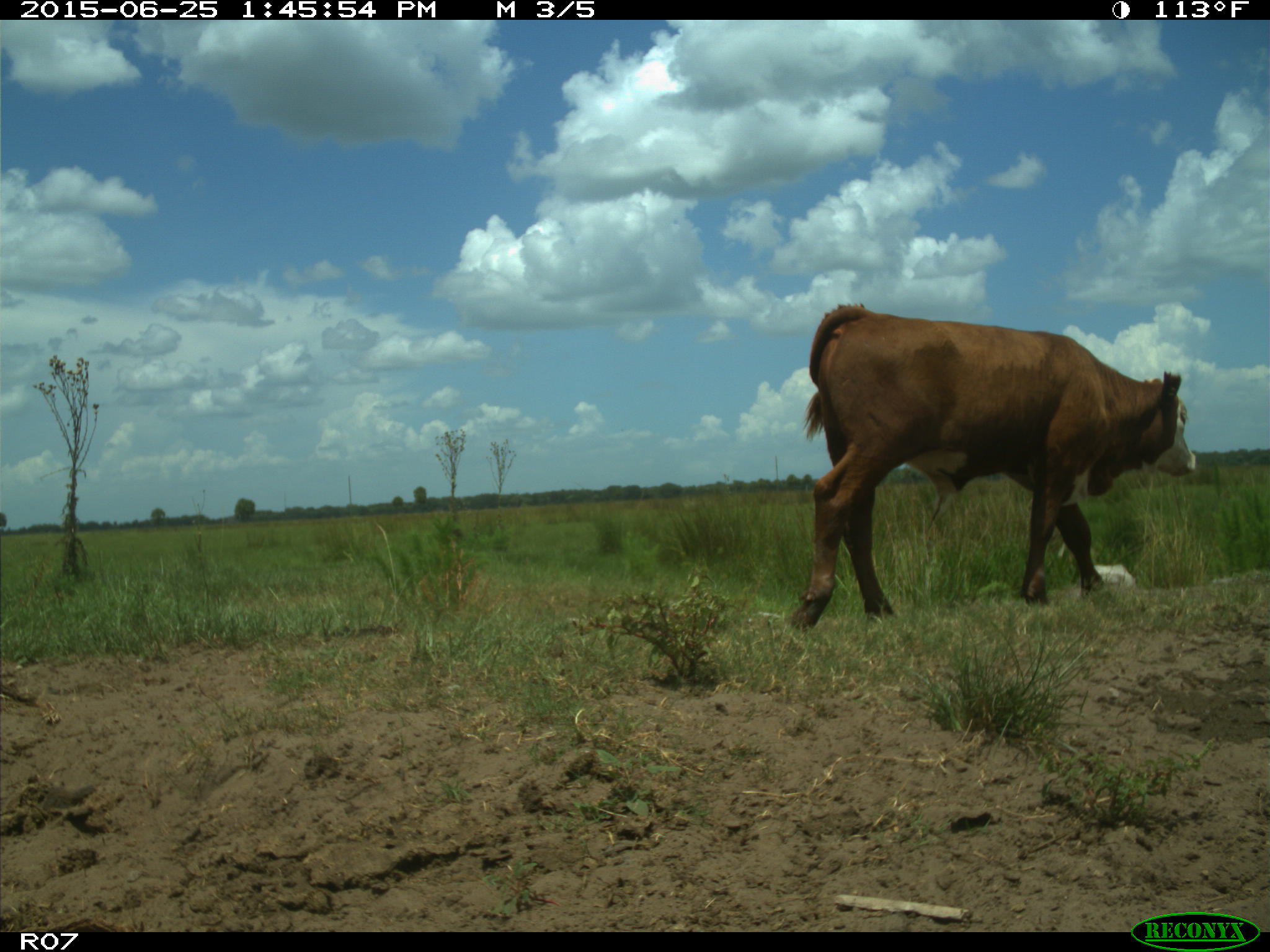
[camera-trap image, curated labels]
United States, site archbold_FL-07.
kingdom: Animalia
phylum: Chordata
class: Mammalia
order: Artiodactyla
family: Bovidae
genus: Bos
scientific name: Bos taurus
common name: domestic cow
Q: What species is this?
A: Bos taurus (domestic cow).